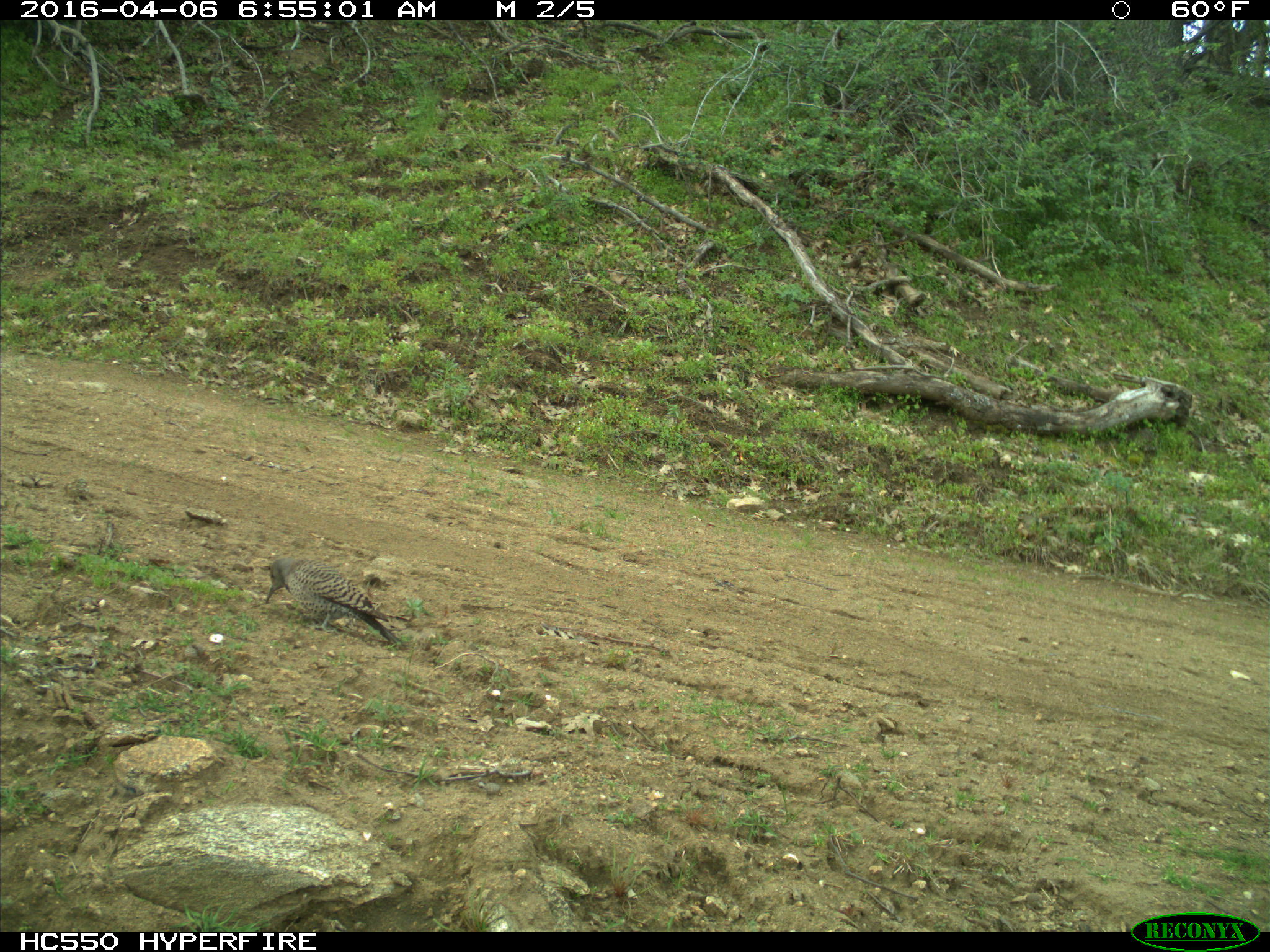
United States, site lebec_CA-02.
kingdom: Animalia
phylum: Chordata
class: Aves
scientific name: Aves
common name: birds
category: unidentified bird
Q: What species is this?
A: Unidentified bird (birds) (Aves).